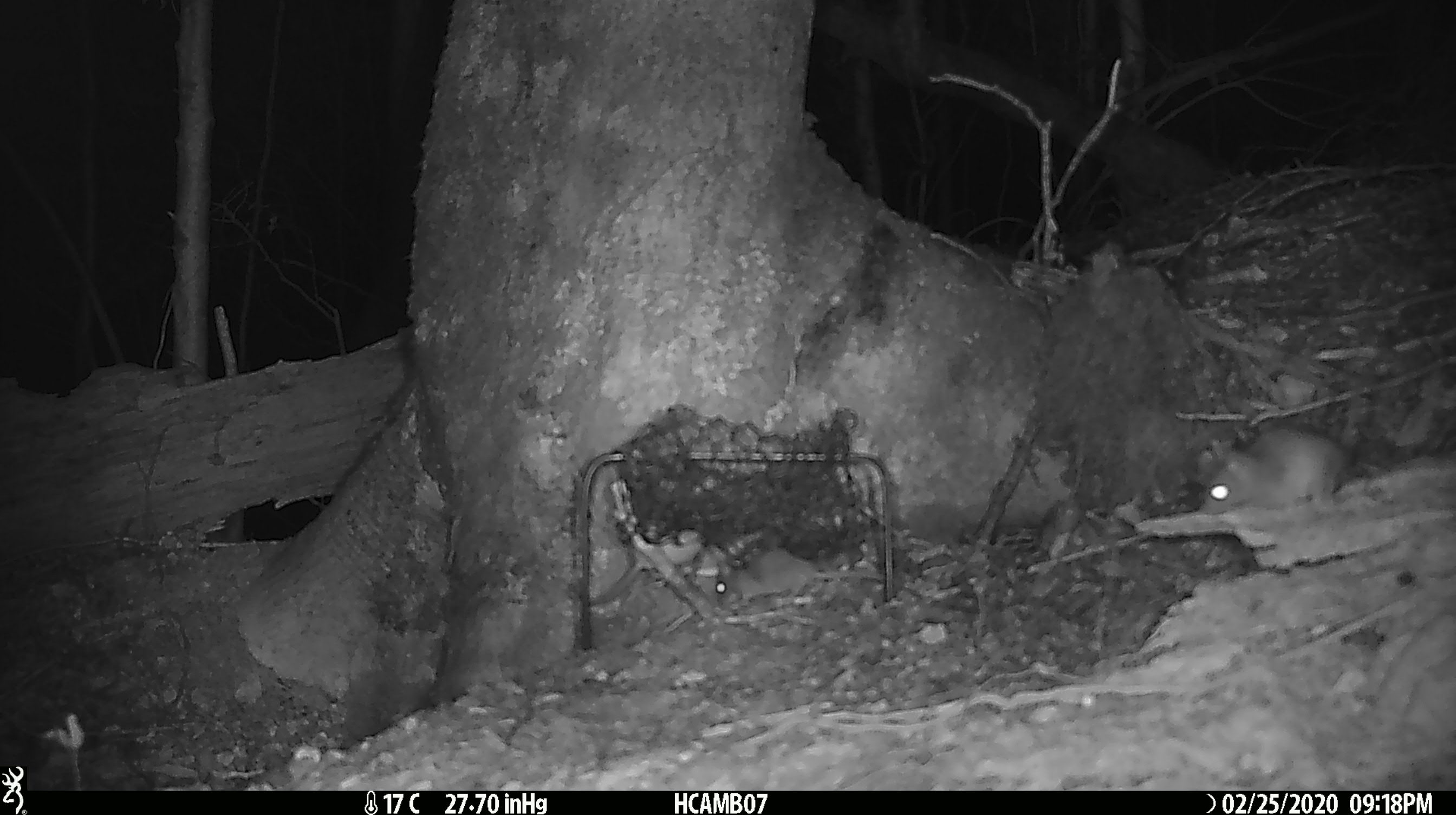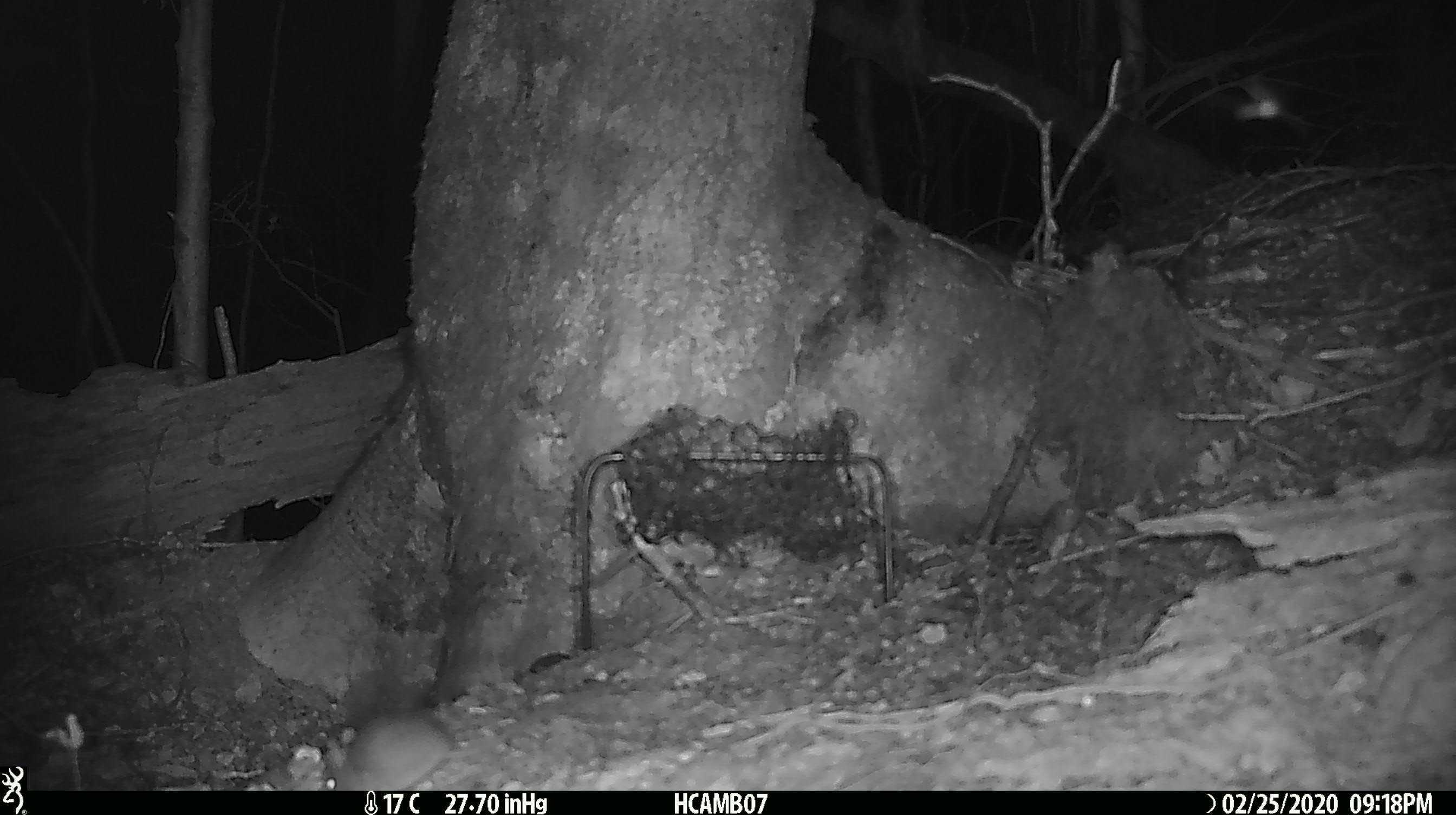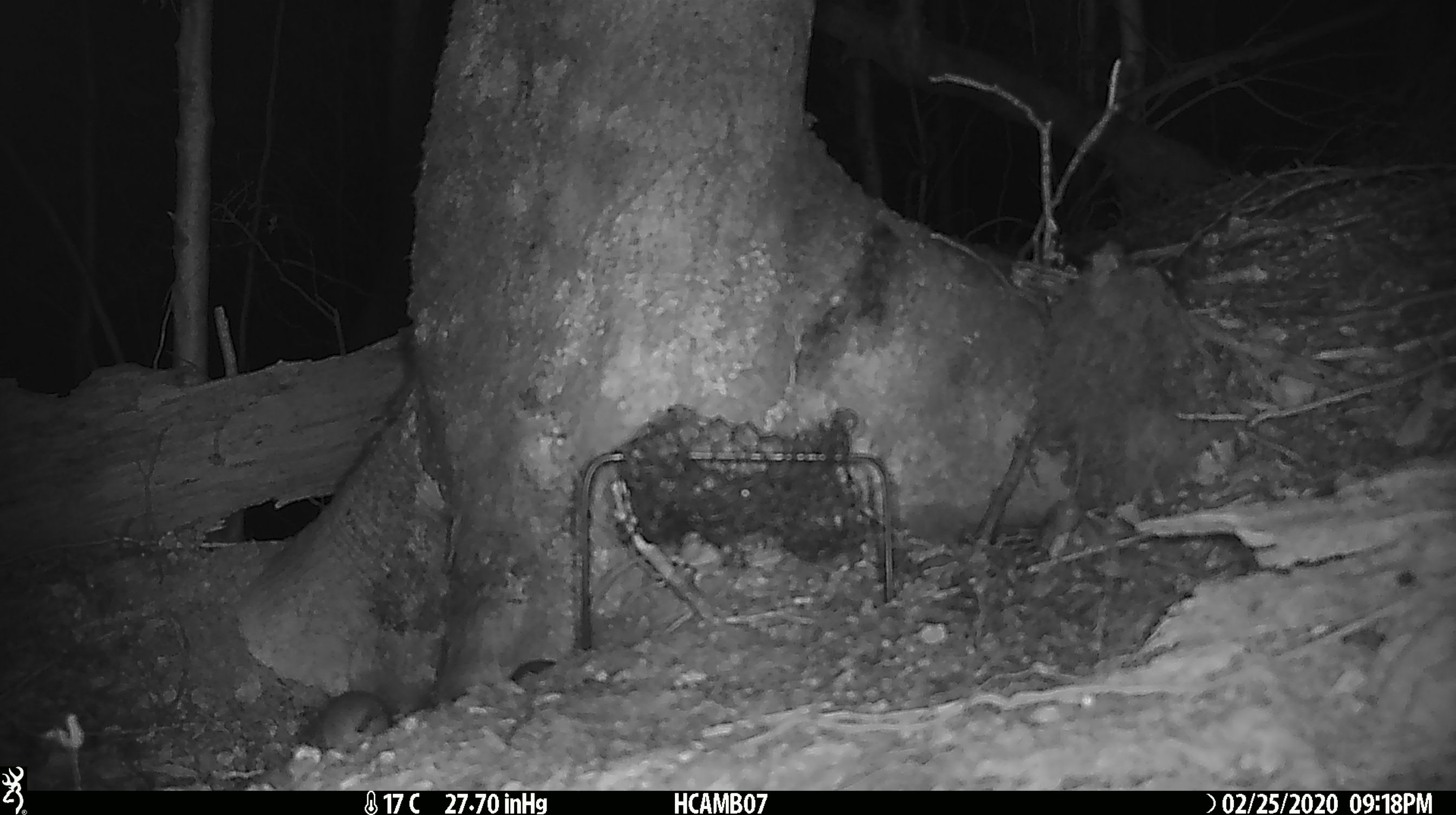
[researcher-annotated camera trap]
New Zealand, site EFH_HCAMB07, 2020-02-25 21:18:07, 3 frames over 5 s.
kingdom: Animalia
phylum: Chordata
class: Mammalia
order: Rodentia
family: Muridae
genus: Mus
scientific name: Mus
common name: mouse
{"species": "mouse (Mus)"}